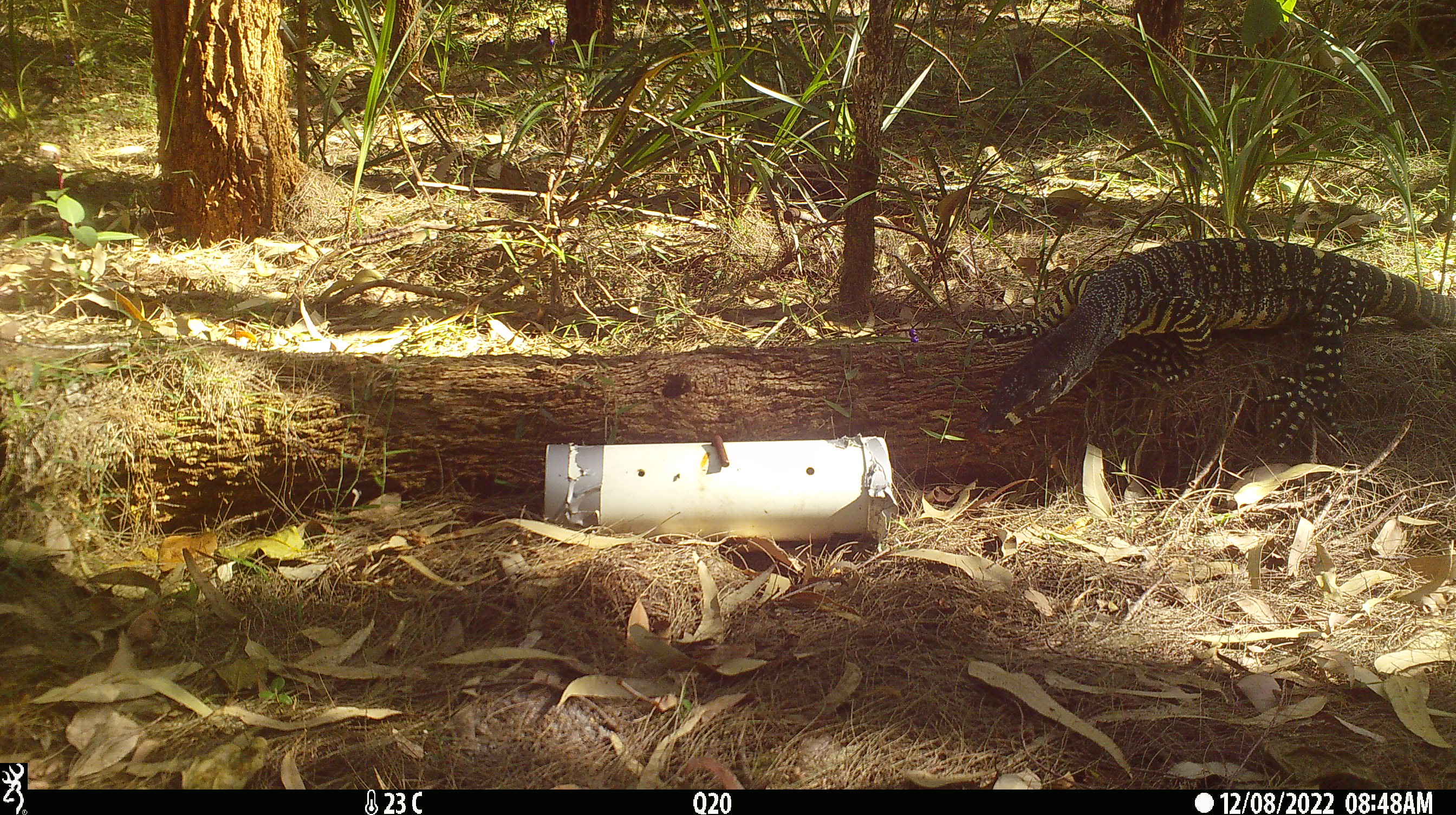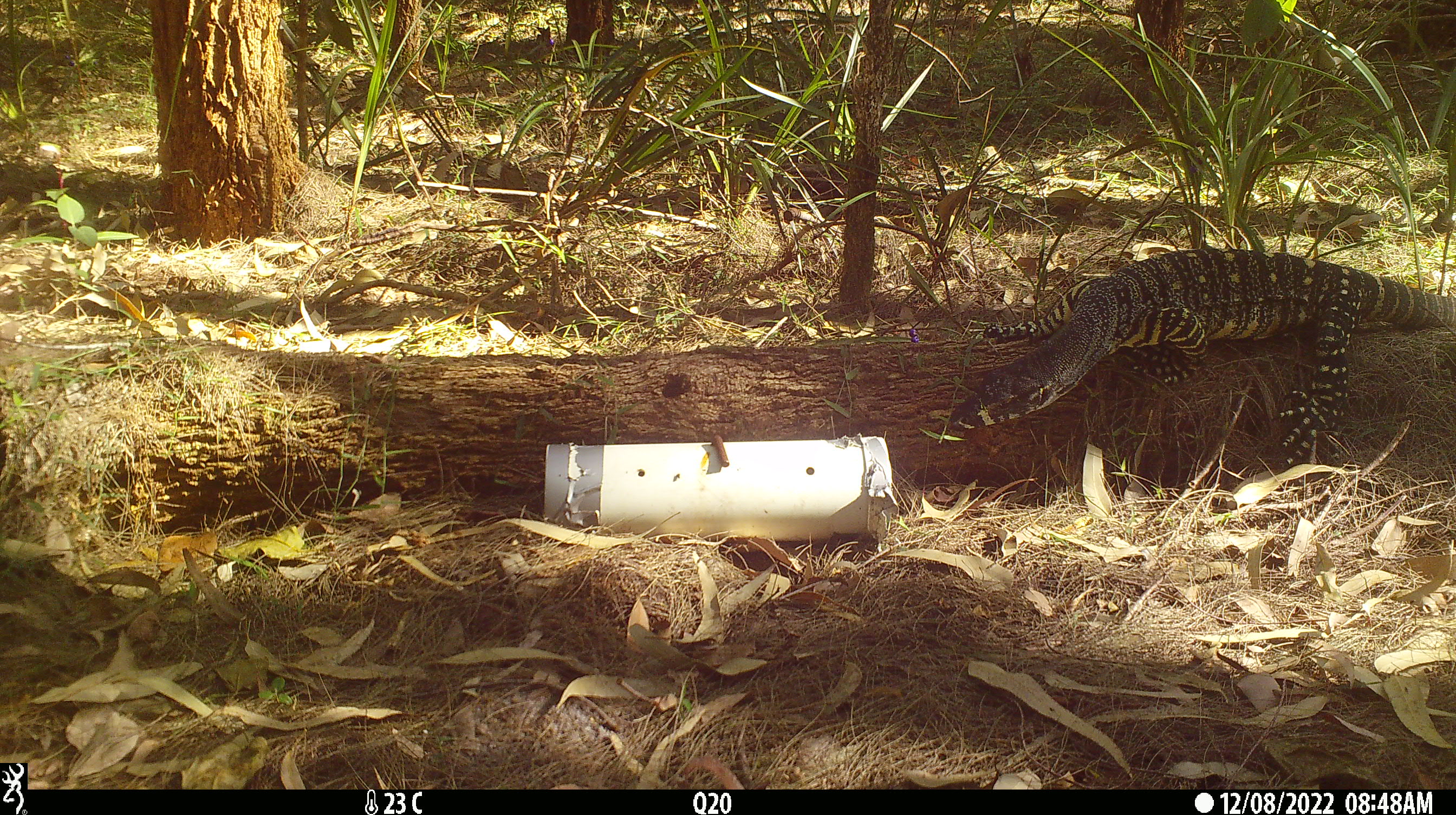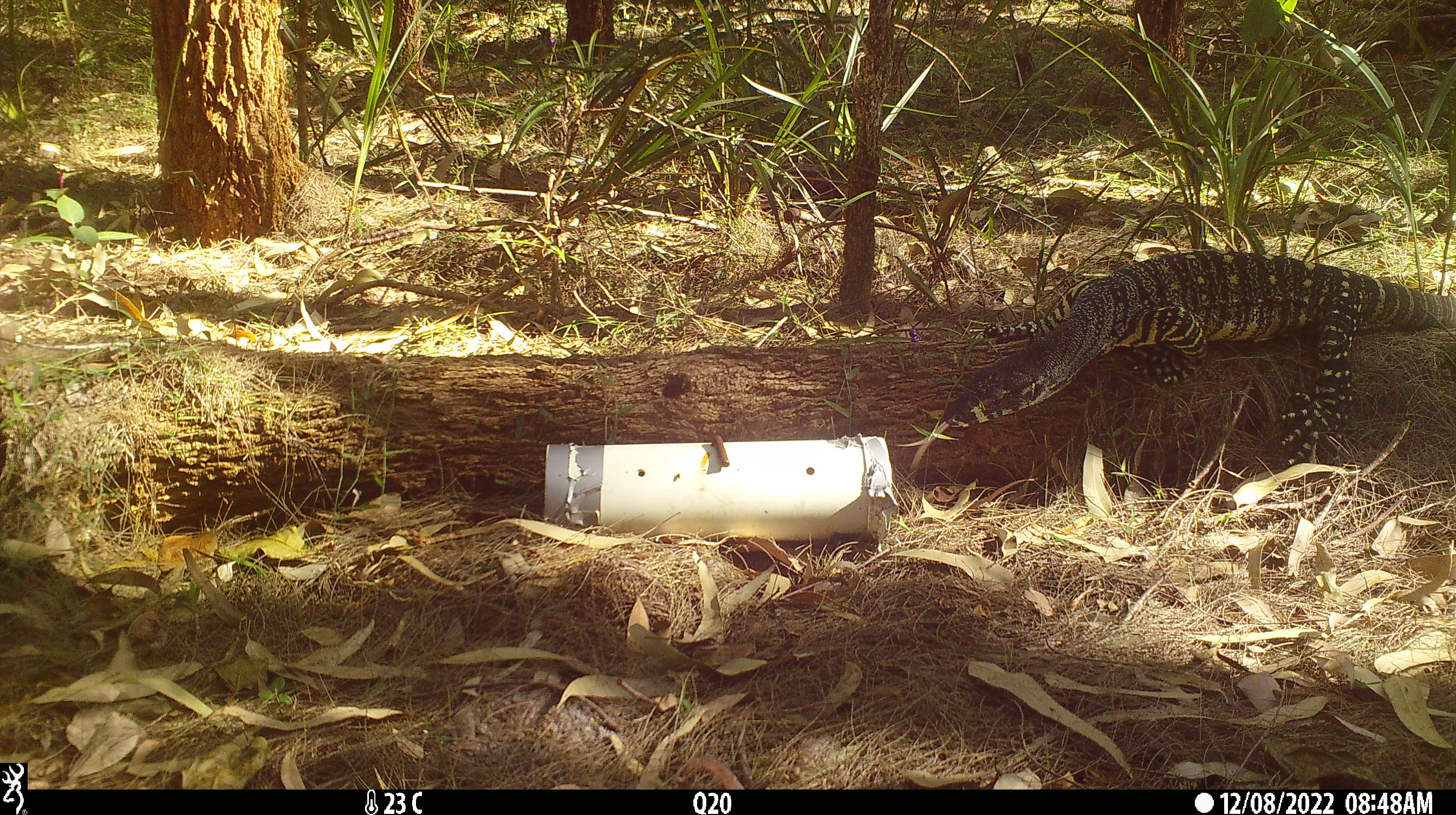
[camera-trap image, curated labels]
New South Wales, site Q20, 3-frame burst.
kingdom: Animalia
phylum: Chordata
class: Reptilia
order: Squamata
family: Varanidae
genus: Varanus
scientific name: Varanus varius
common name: lace monitor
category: goanna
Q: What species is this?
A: Goanna (lace monitor) (Varanus varius).